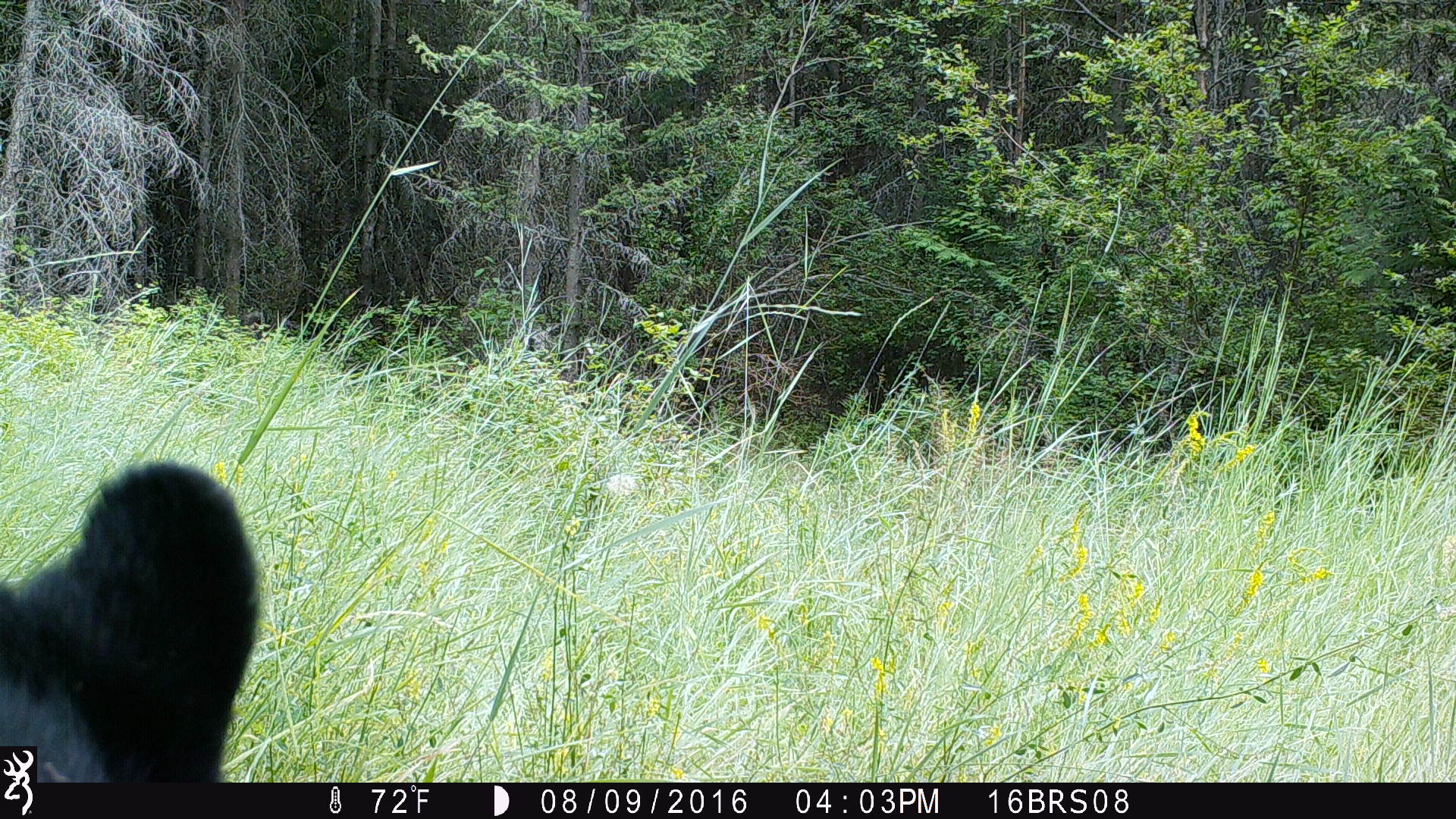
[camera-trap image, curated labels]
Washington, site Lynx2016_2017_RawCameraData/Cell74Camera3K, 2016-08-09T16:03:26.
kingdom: Animalia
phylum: Chordata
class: Mammalia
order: Carnivora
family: Ursidae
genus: Ursus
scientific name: Ursus americanus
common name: american black bear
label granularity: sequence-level